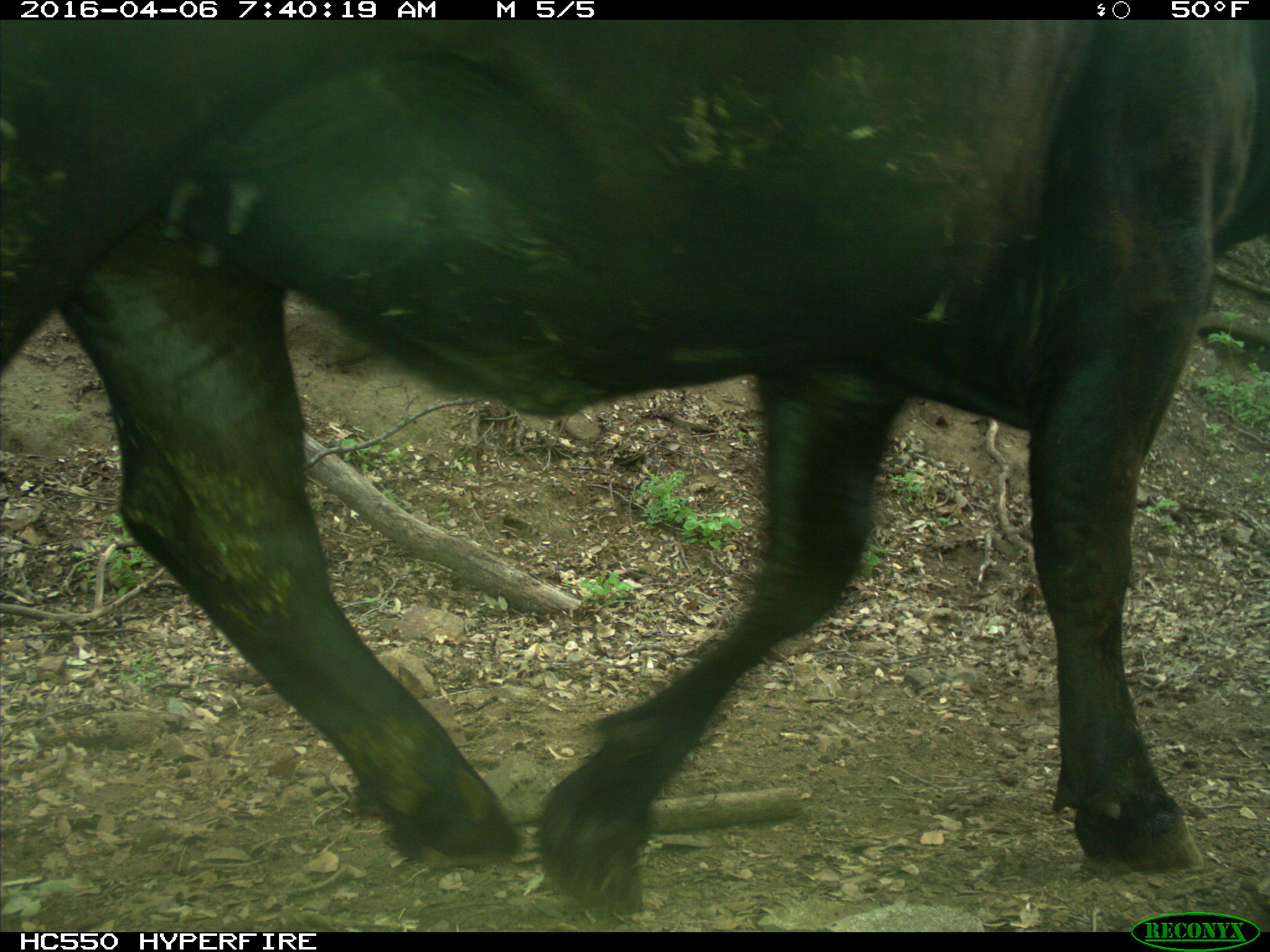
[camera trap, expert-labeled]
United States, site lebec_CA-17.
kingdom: Animalia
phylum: Chordata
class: Mammalia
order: Artiodactyla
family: Bovidae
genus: Bos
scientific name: Bos taurus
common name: domestic cow